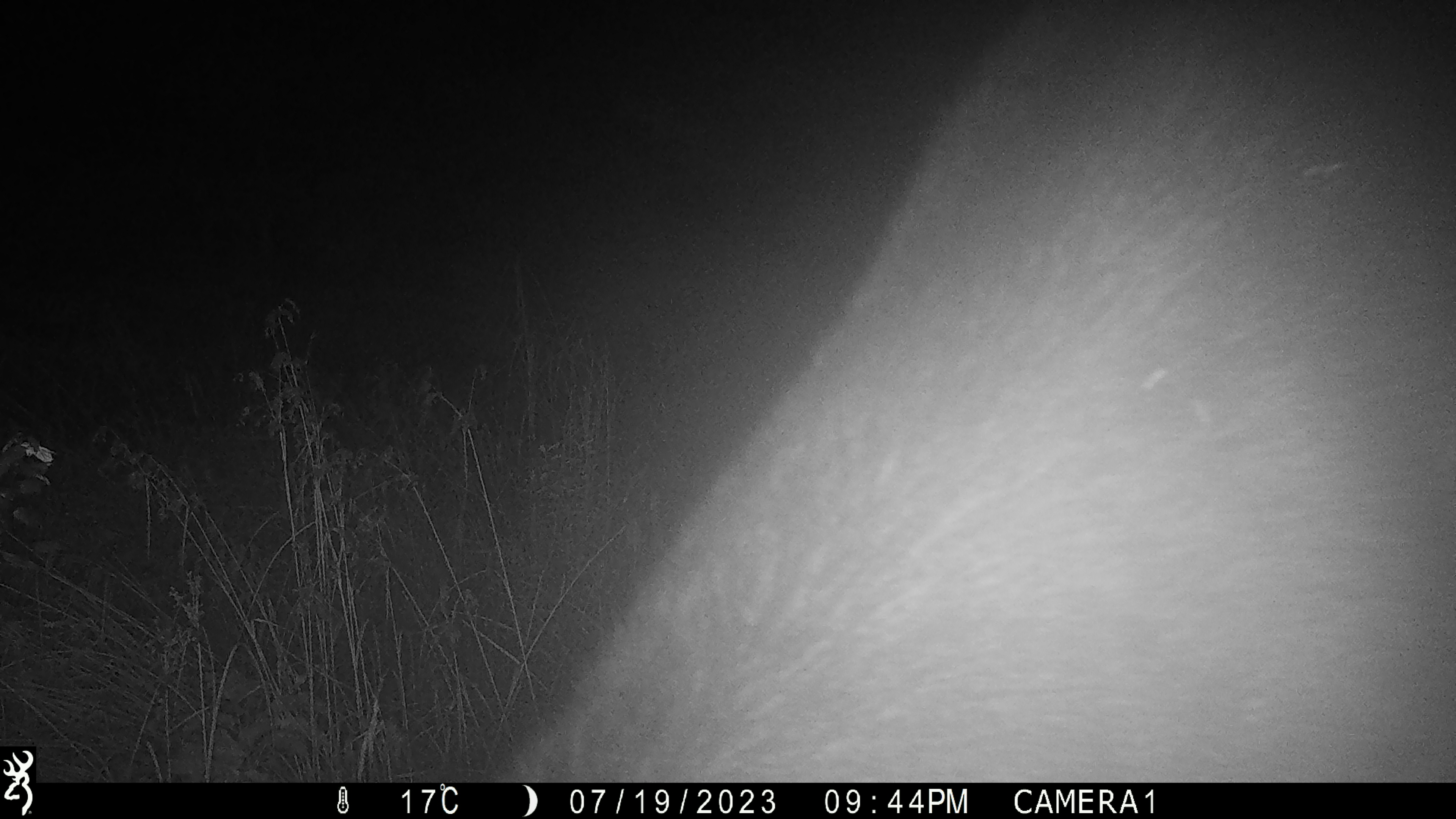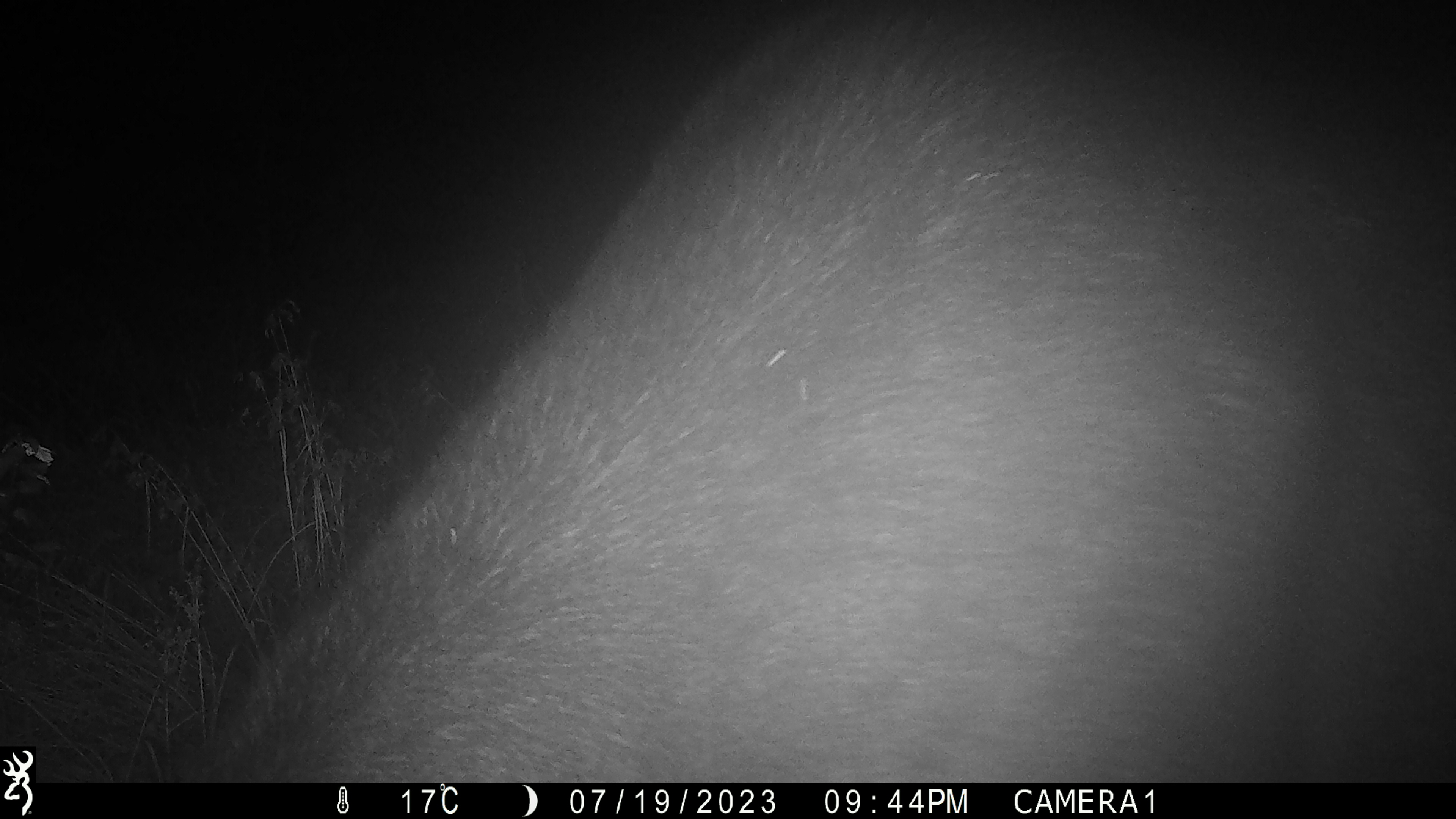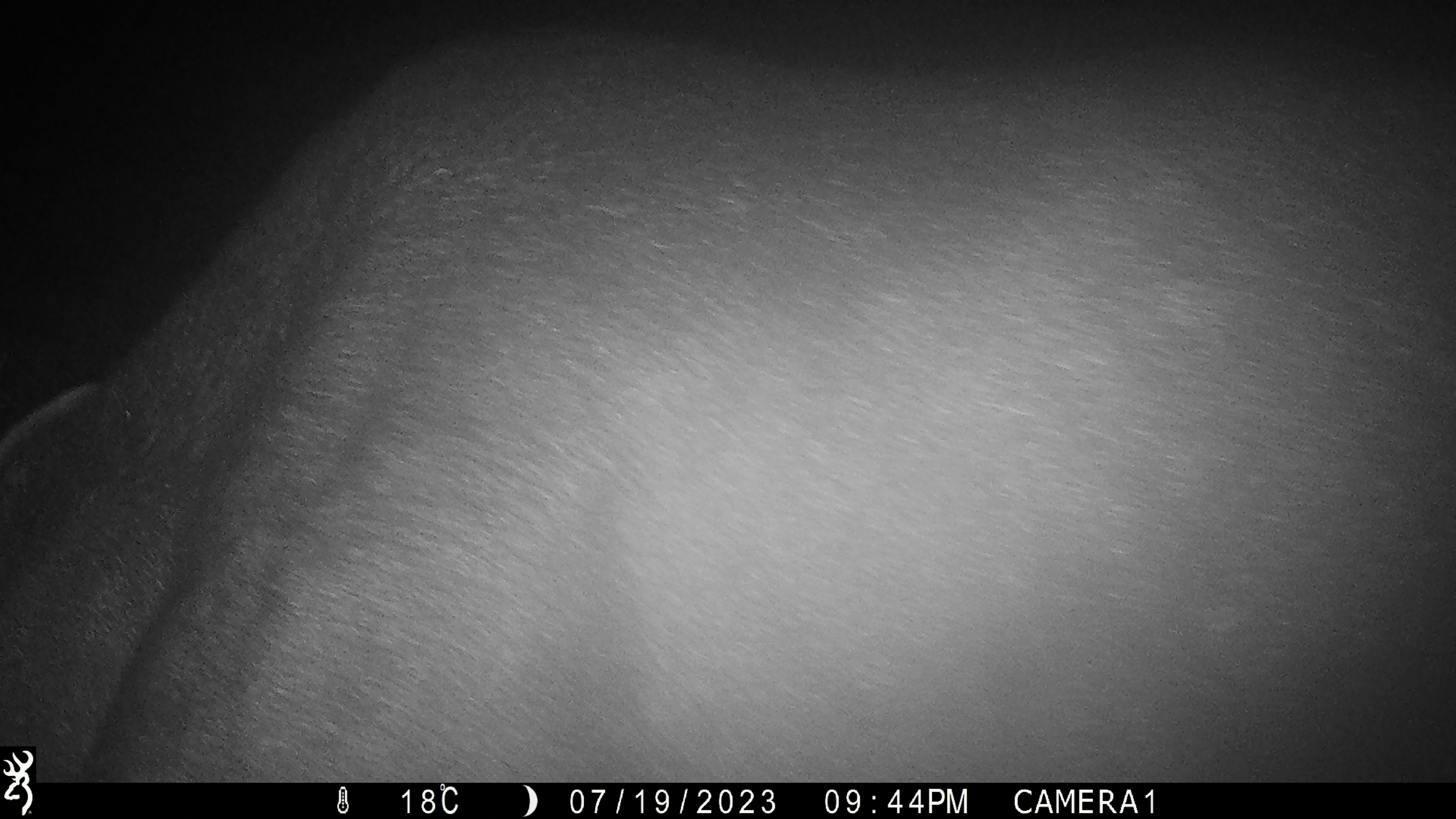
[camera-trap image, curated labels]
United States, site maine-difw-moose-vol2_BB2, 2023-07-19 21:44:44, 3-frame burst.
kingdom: Animalia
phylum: Chordata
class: Mammalia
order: Artiodactyla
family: Cervidae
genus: Alces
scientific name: Alces alces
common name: moose